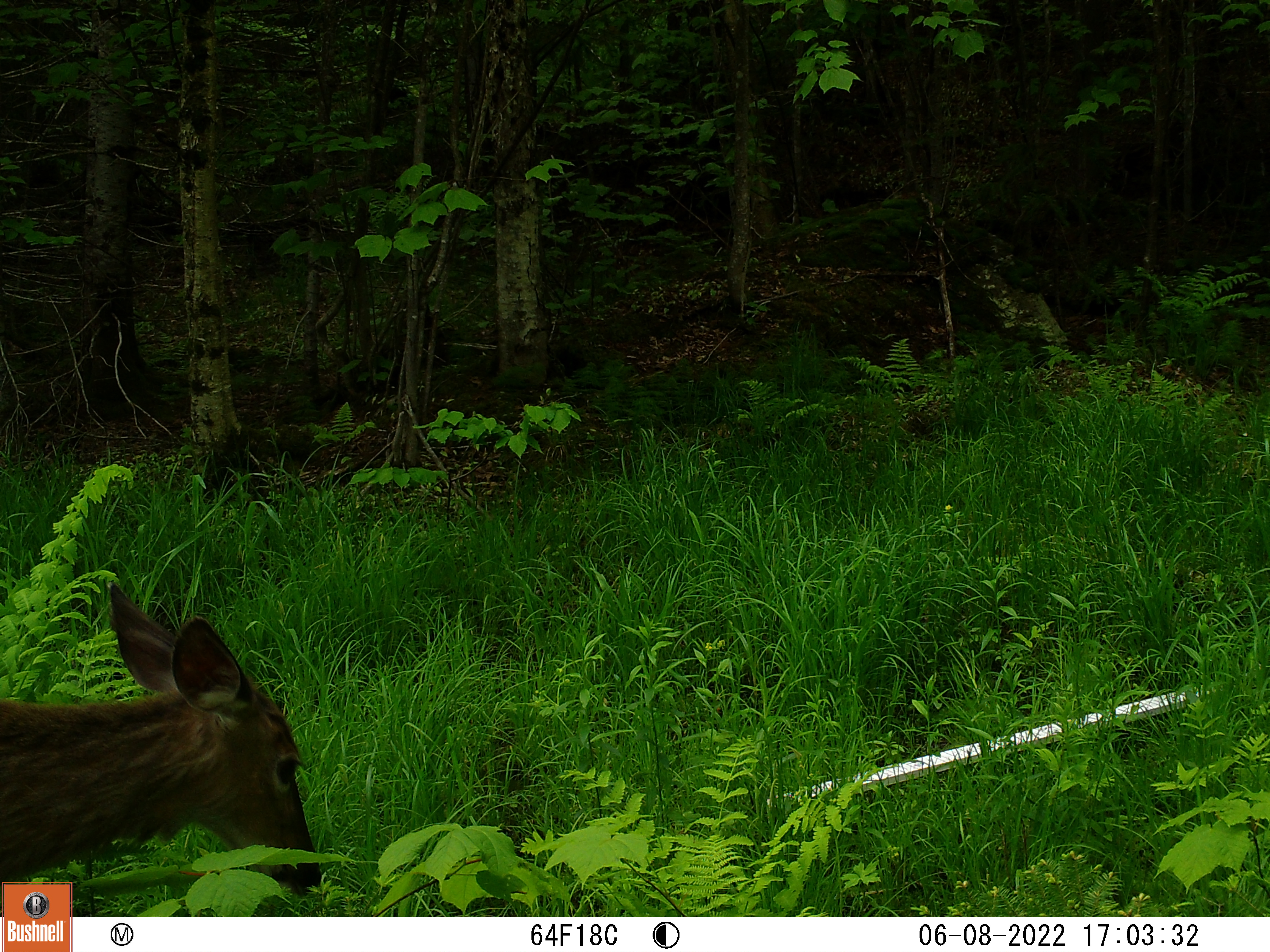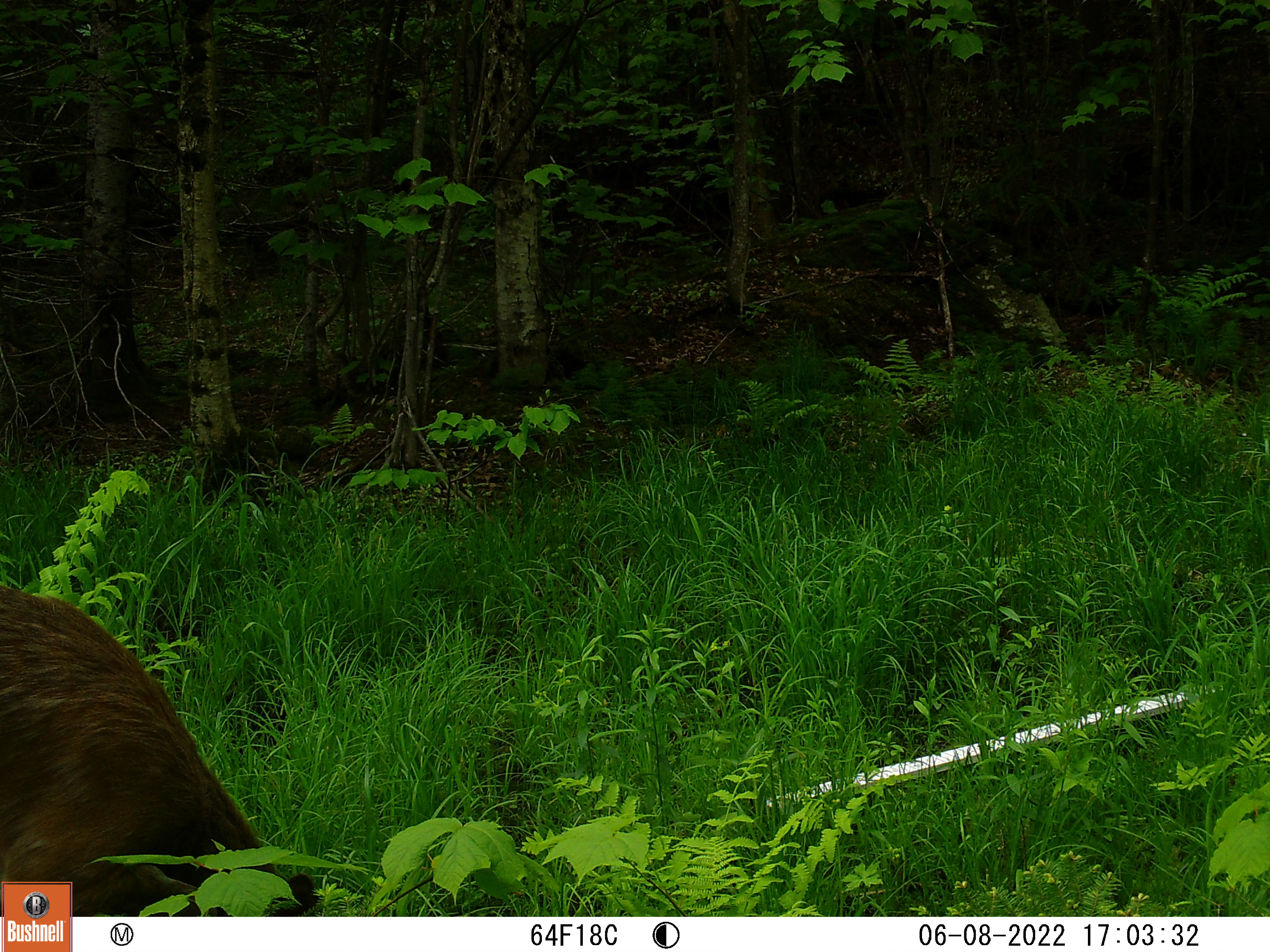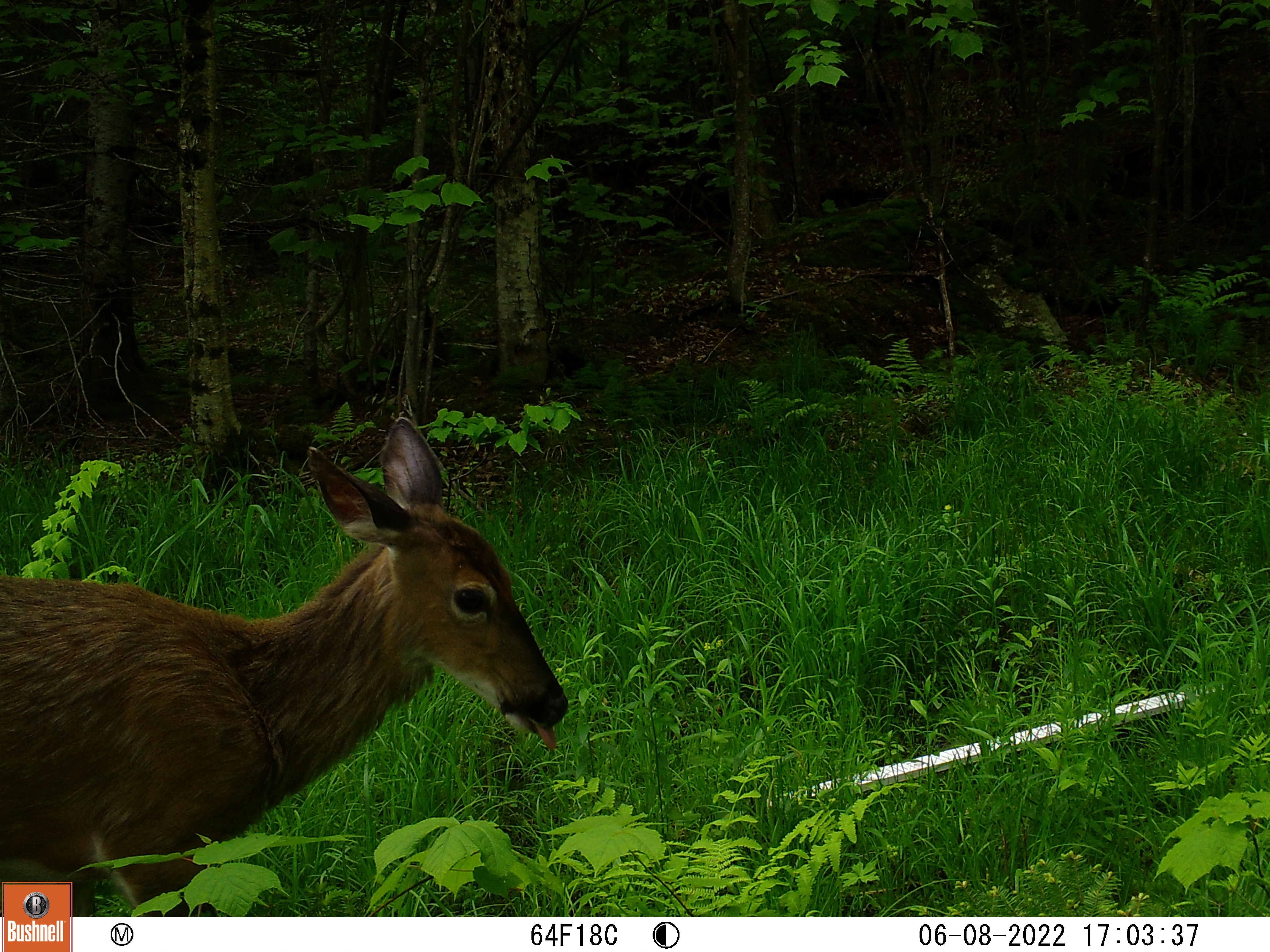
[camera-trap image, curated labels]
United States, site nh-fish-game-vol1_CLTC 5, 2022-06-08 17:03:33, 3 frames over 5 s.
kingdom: Animalia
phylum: Chordata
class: Mammalia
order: Artiodactyla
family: Cervidae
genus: Odocoileus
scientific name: Odocoileus virginianus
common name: white-tailed deer